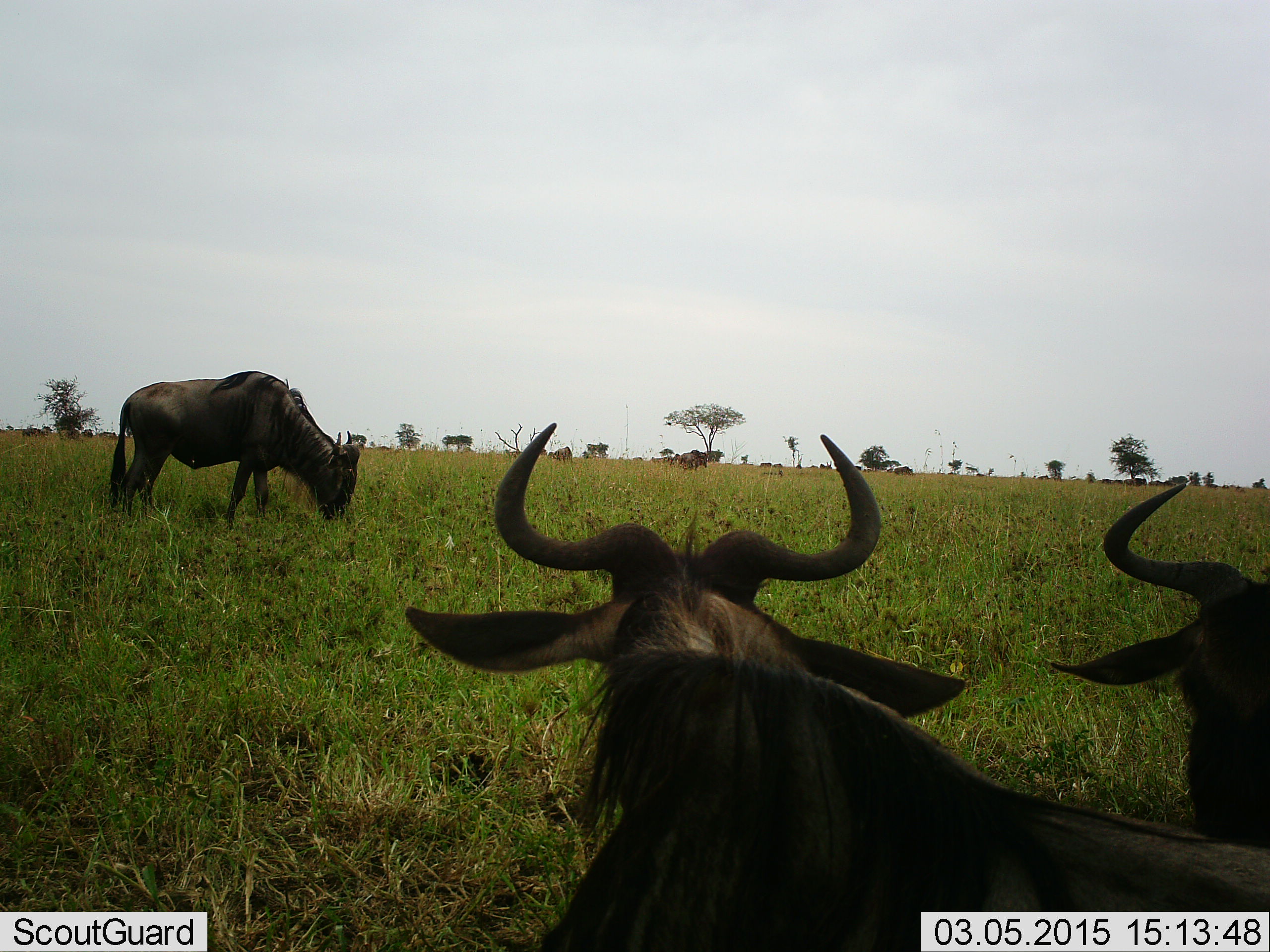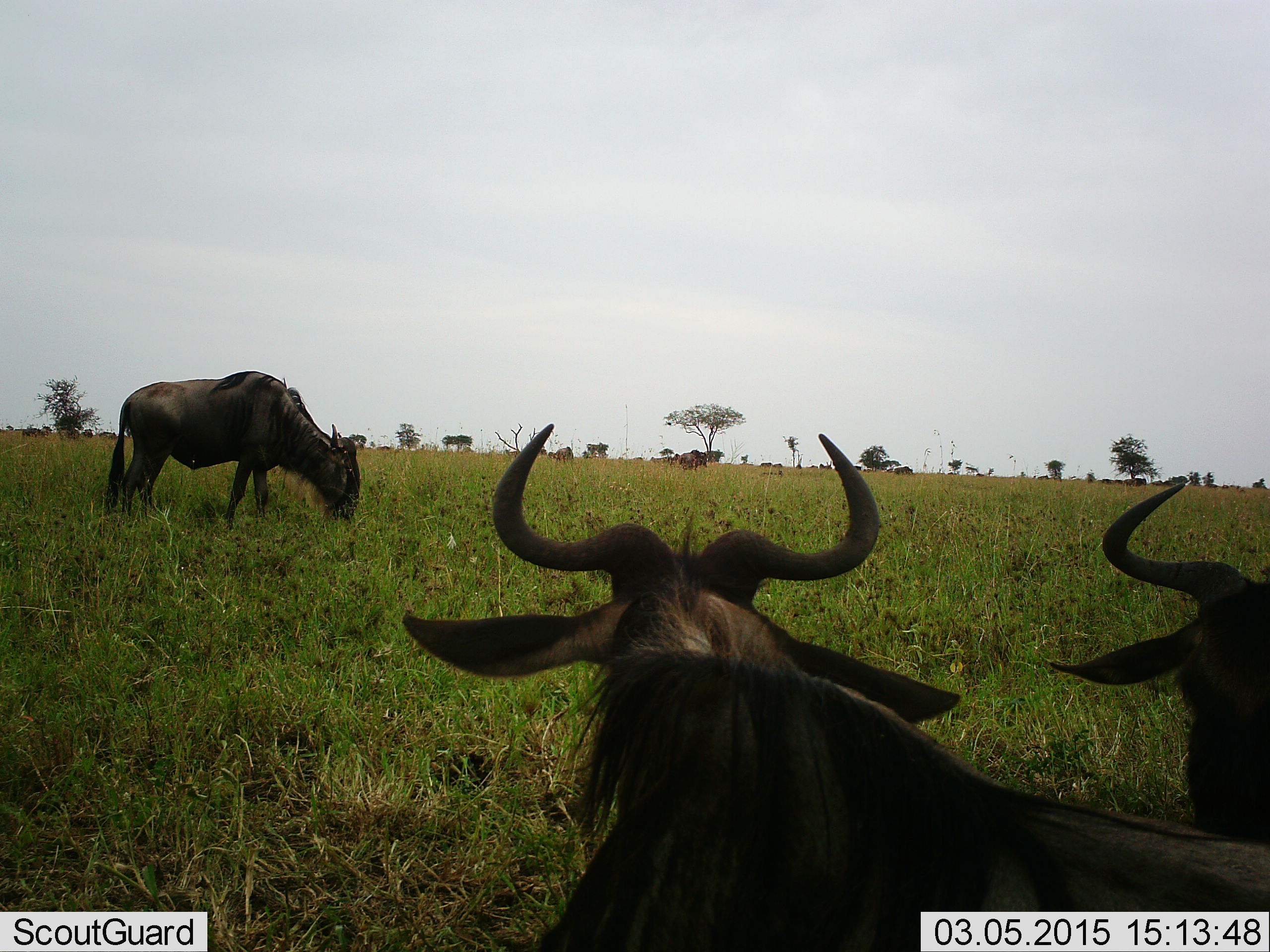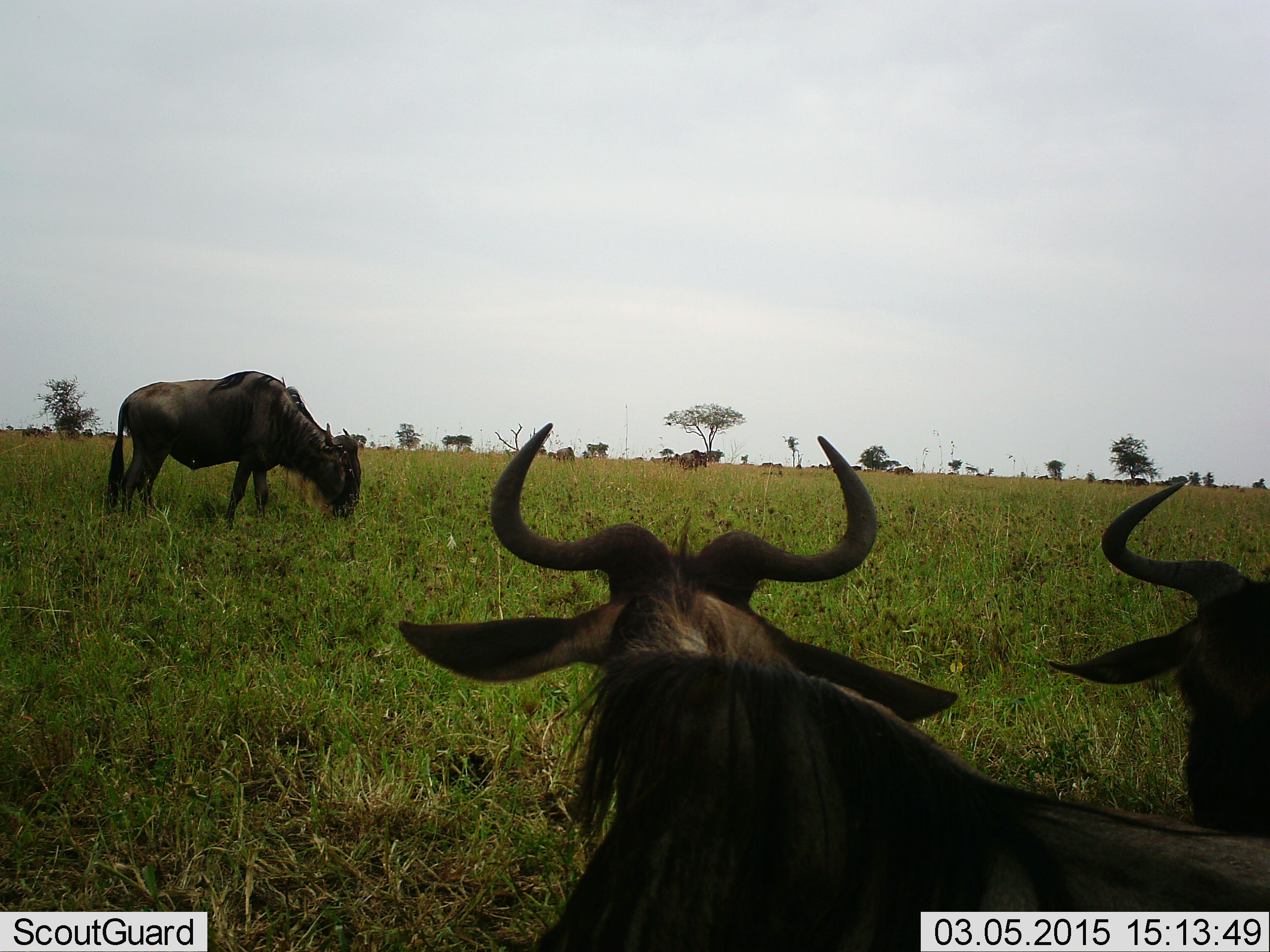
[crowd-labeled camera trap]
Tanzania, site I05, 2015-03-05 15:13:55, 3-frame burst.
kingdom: Animalia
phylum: Chordata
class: Mammalia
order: Artiodactyla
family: Bovidae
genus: Connochaetes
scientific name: Connochaetes taurinus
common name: blue wildebeest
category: wildebeest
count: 10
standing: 70%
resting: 70%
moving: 10%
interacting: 0%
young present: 0%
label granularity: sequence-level